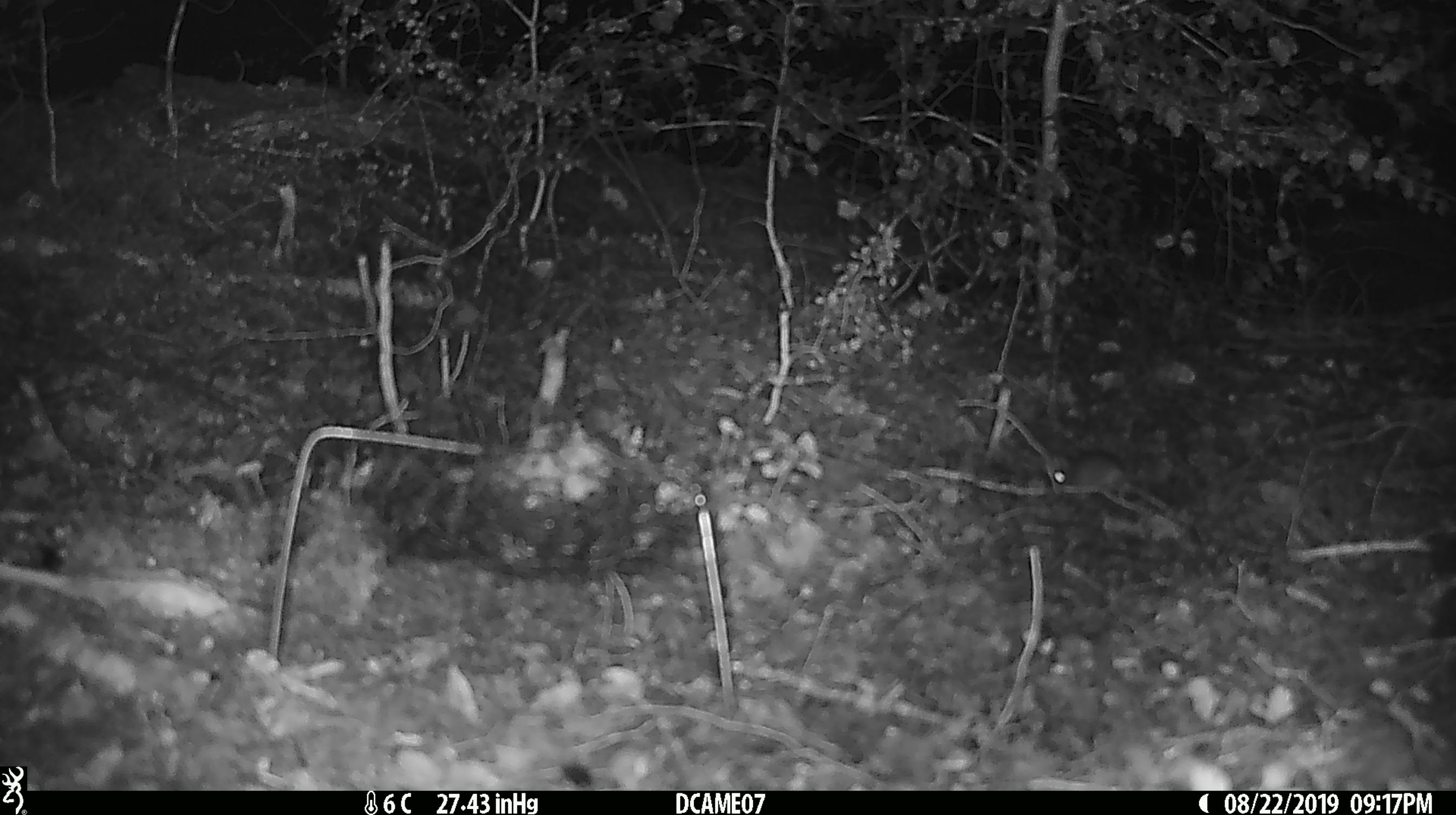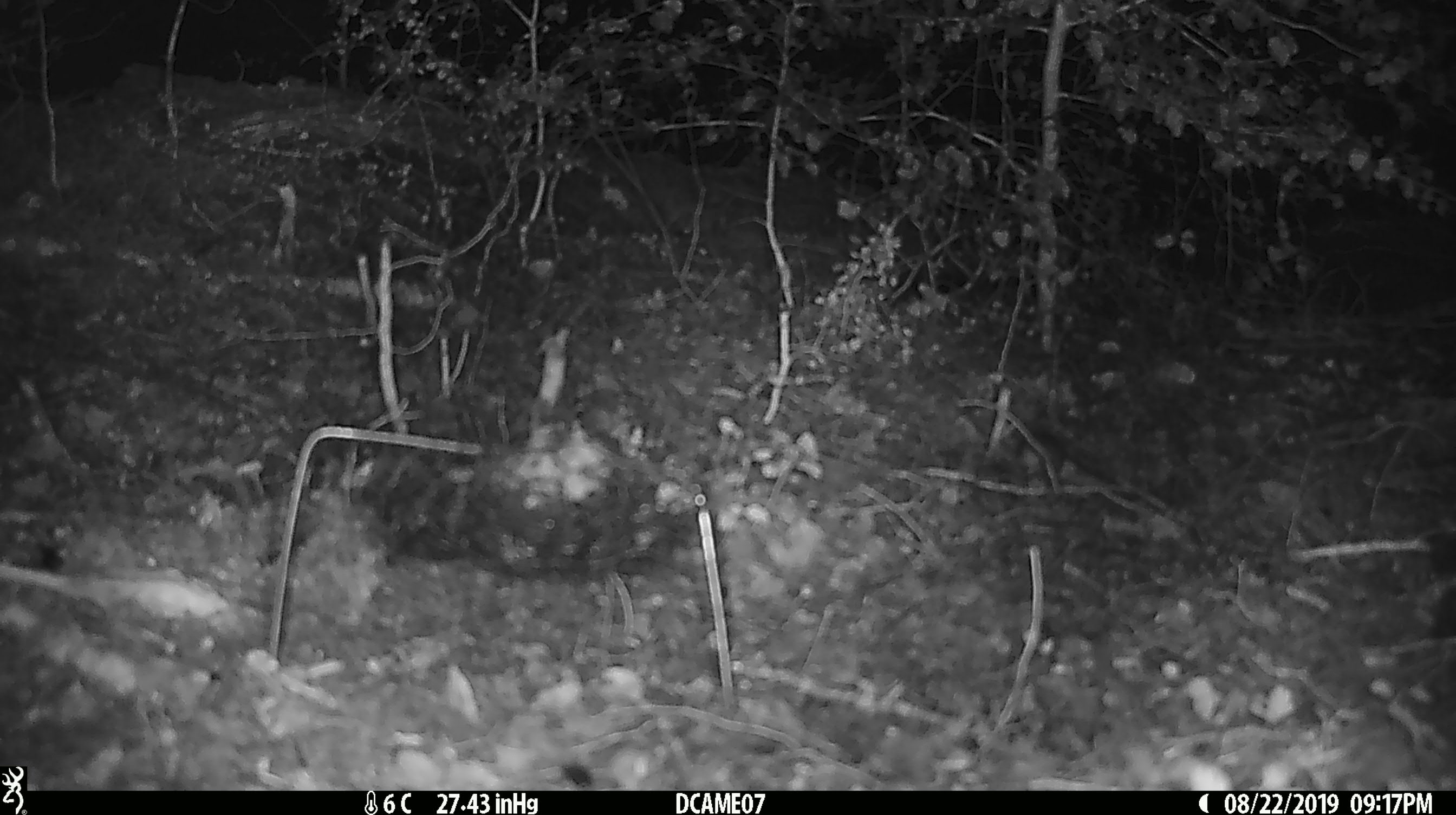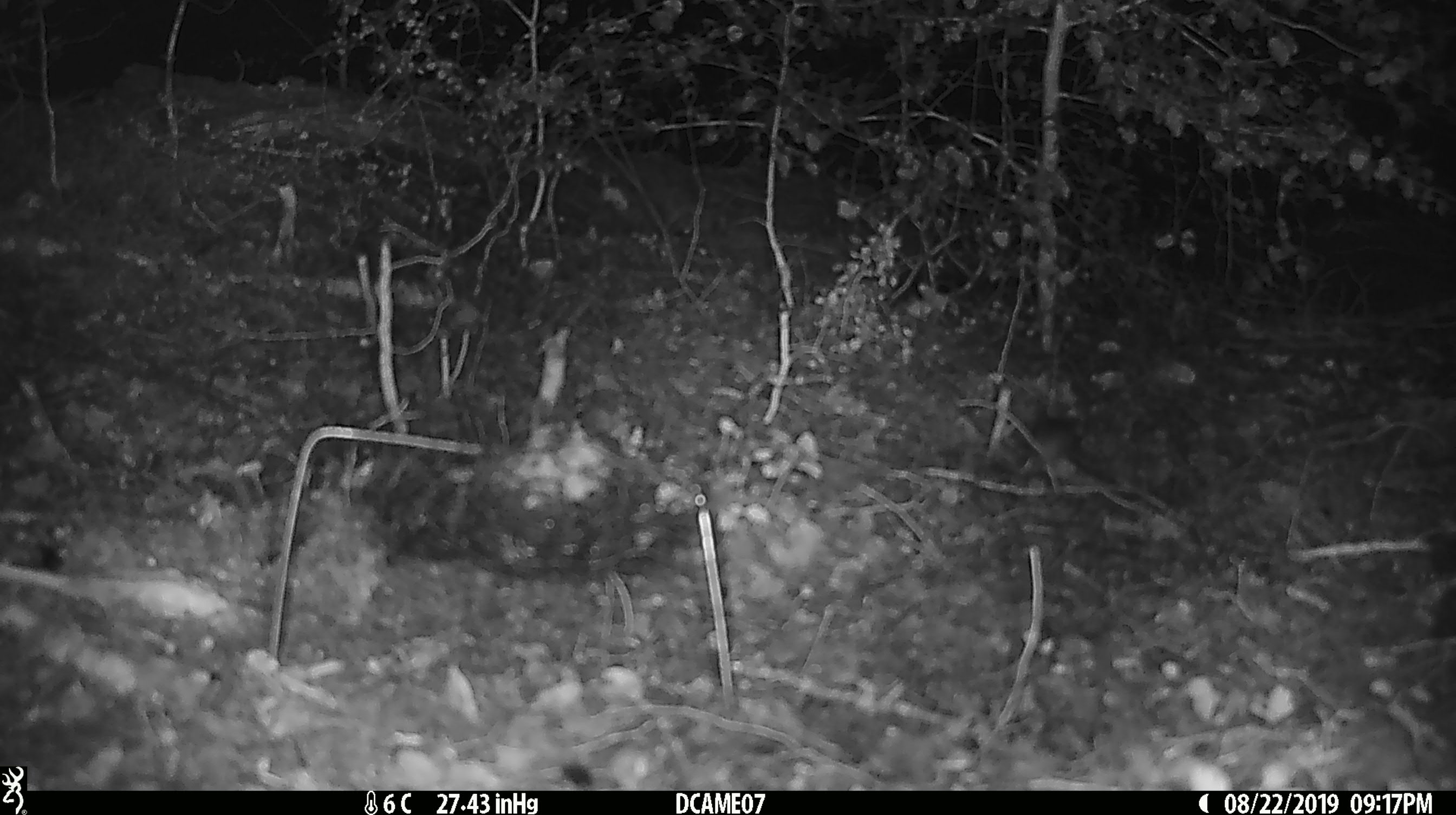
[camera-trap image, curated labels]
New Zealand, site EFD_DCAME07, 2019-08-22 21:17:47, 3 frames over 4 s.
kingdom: Animalia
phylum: Chordata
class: Mammalia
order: Rodentia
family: Muridae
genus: Mus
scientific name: Mus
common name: mouse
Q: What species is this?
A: Mouse (Mus).